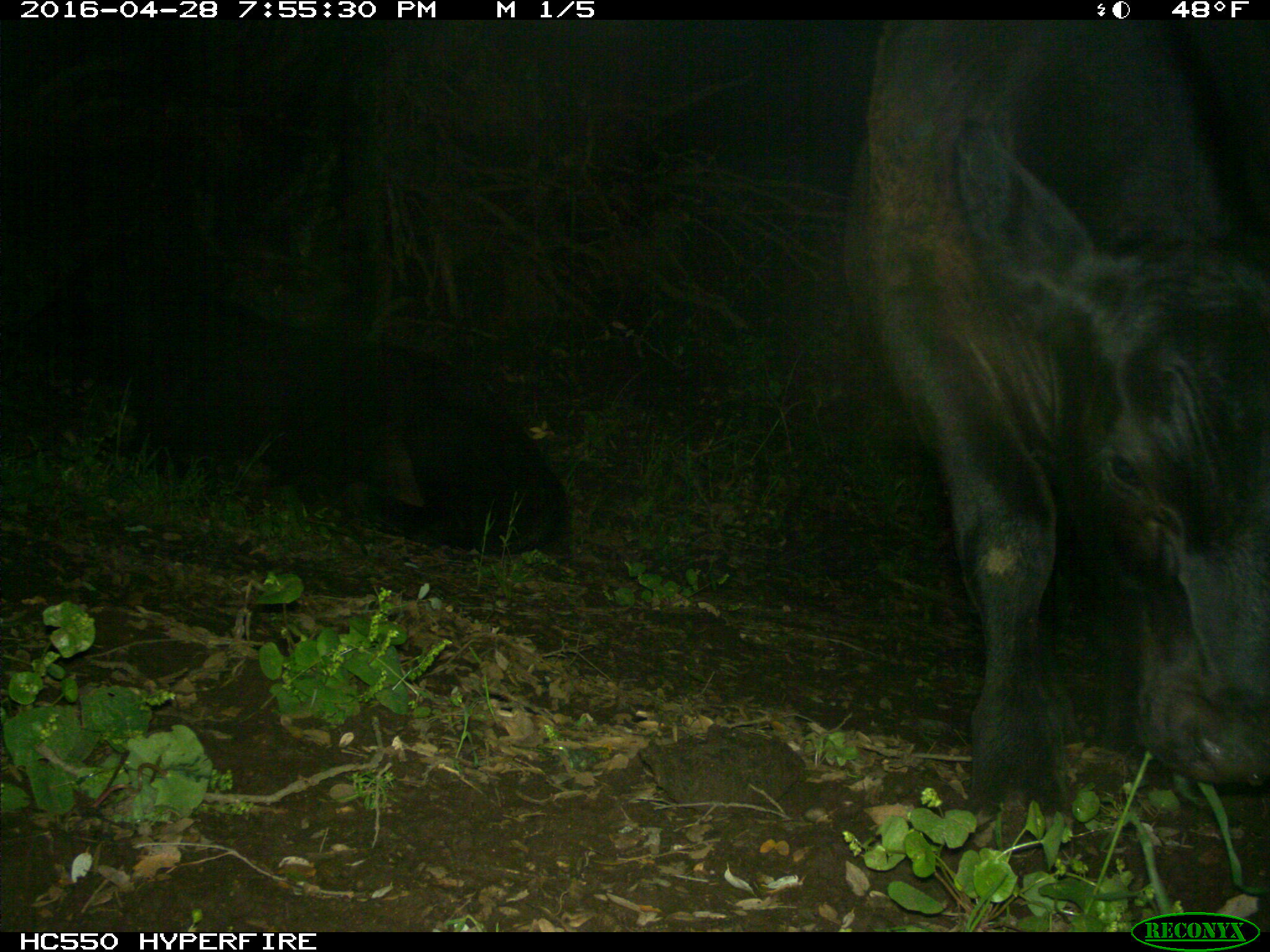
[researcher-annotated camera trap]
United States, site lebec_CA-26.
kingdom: Animalia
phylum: Chordata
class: Mammalia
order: Artiodactyla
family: Bovidae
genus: Bos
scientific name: Bos taurus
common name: domestic cow